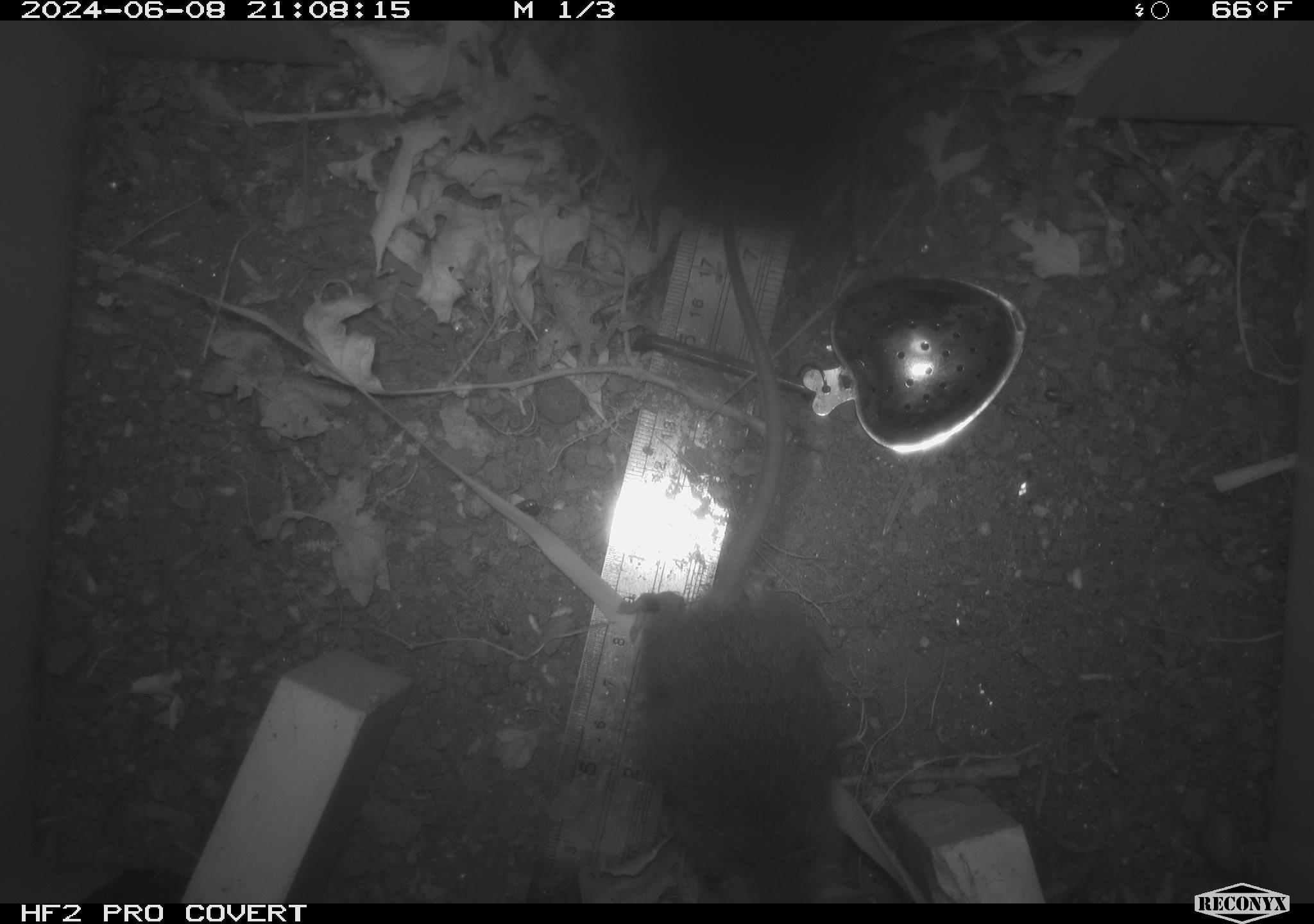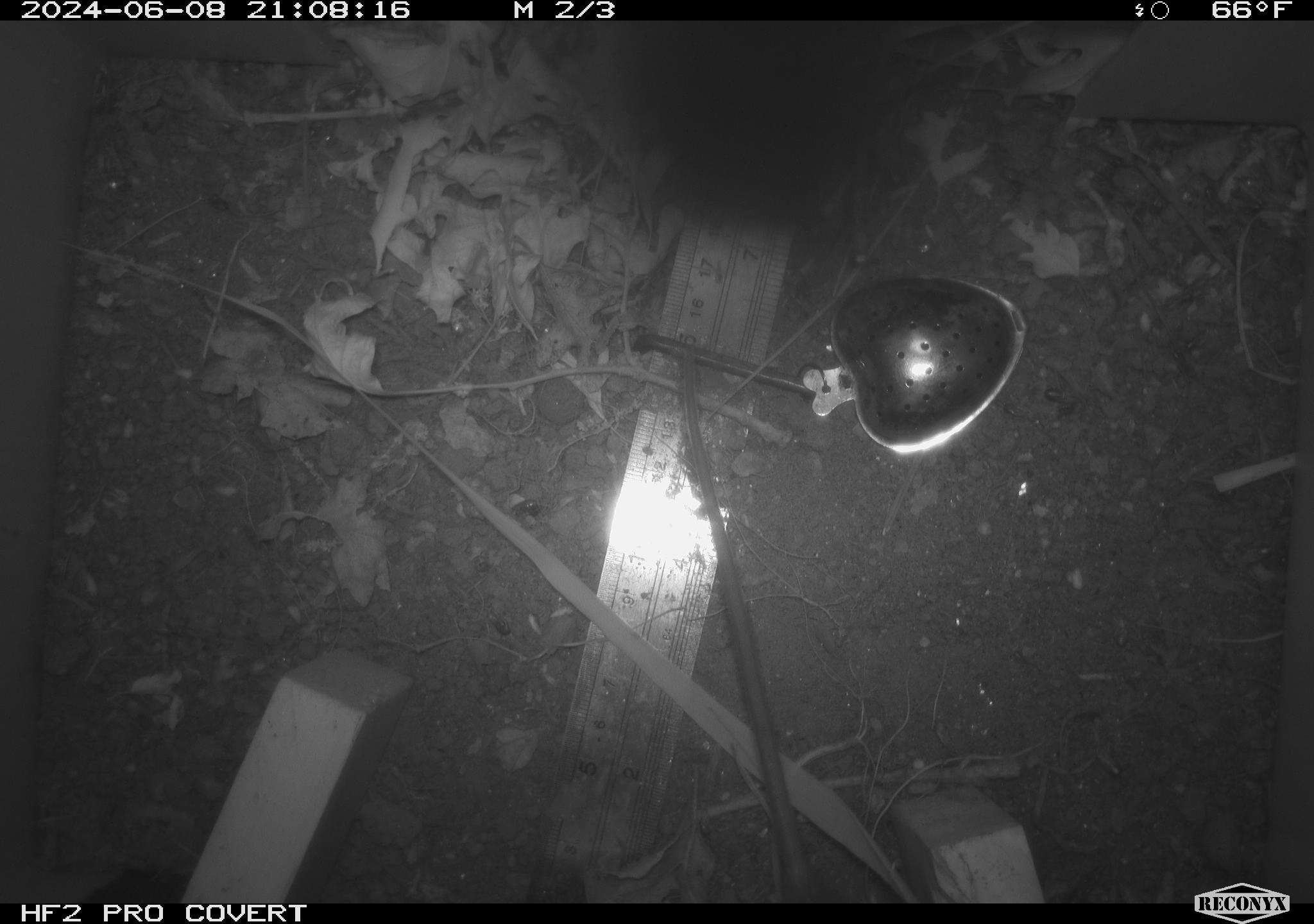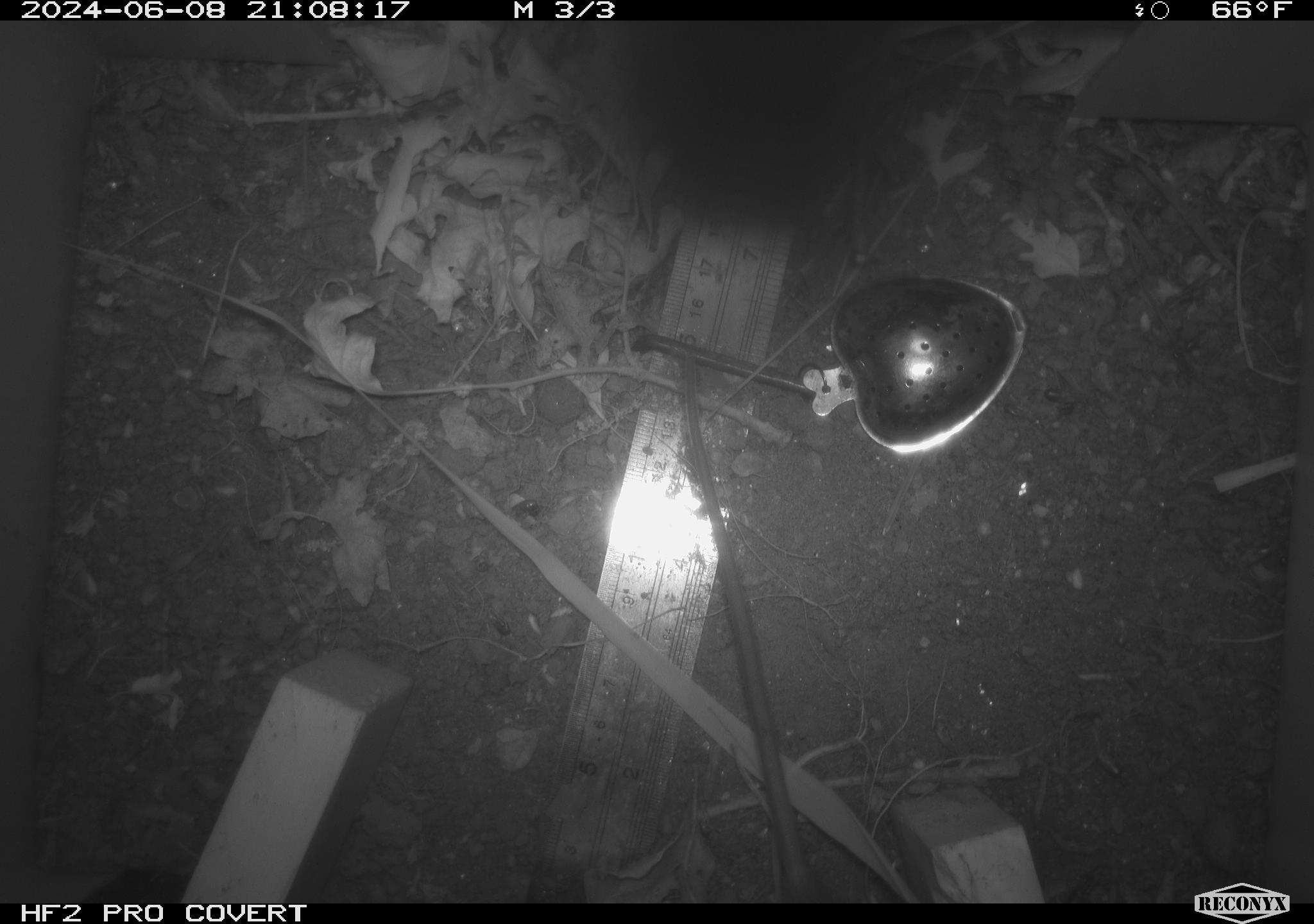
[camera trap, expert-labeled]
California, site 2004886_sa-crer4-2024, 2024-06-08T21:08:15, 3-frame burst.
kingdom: Animalia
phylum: Chordata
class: Mammalia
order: Rodentia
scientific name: Rodentia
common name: mouse species